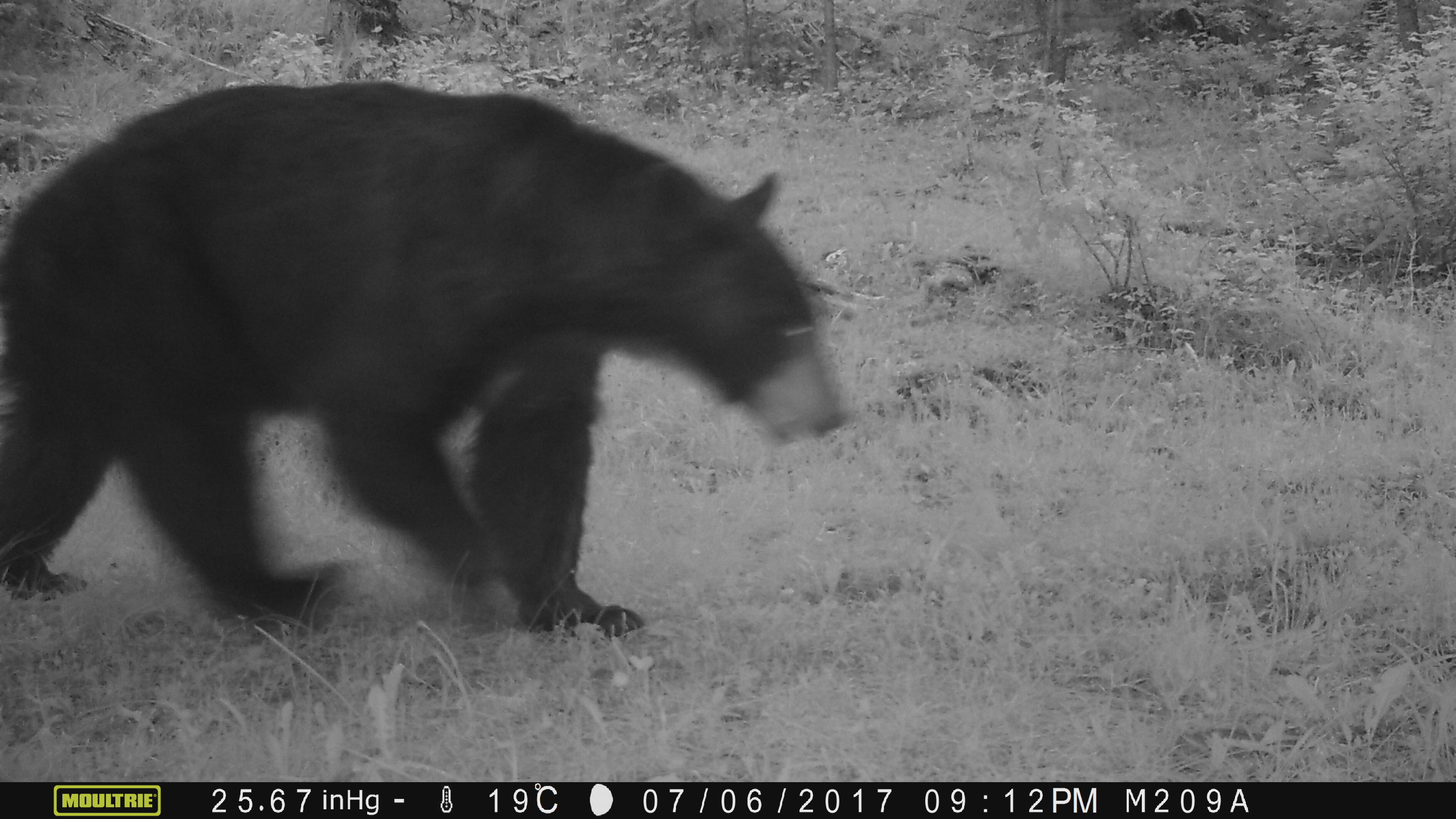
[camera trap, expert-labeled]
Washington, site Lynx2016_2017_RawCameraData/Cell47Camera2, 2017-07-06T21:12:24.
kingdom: Animalia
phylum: Chordata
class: Mammalia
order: Carnivora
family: Ursidae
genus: Ursus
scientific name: Ursus americanus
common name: american black bear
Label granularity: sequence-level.